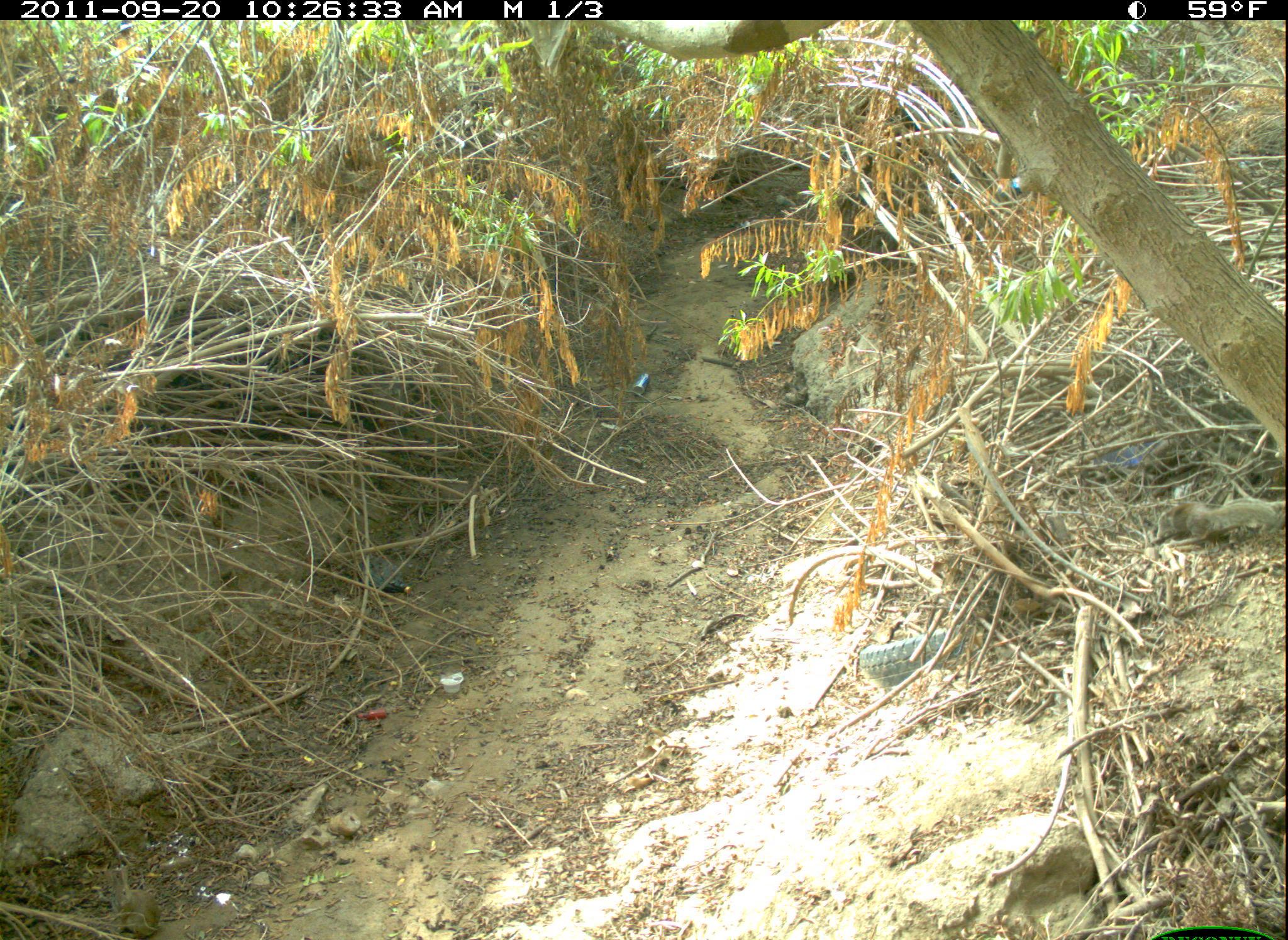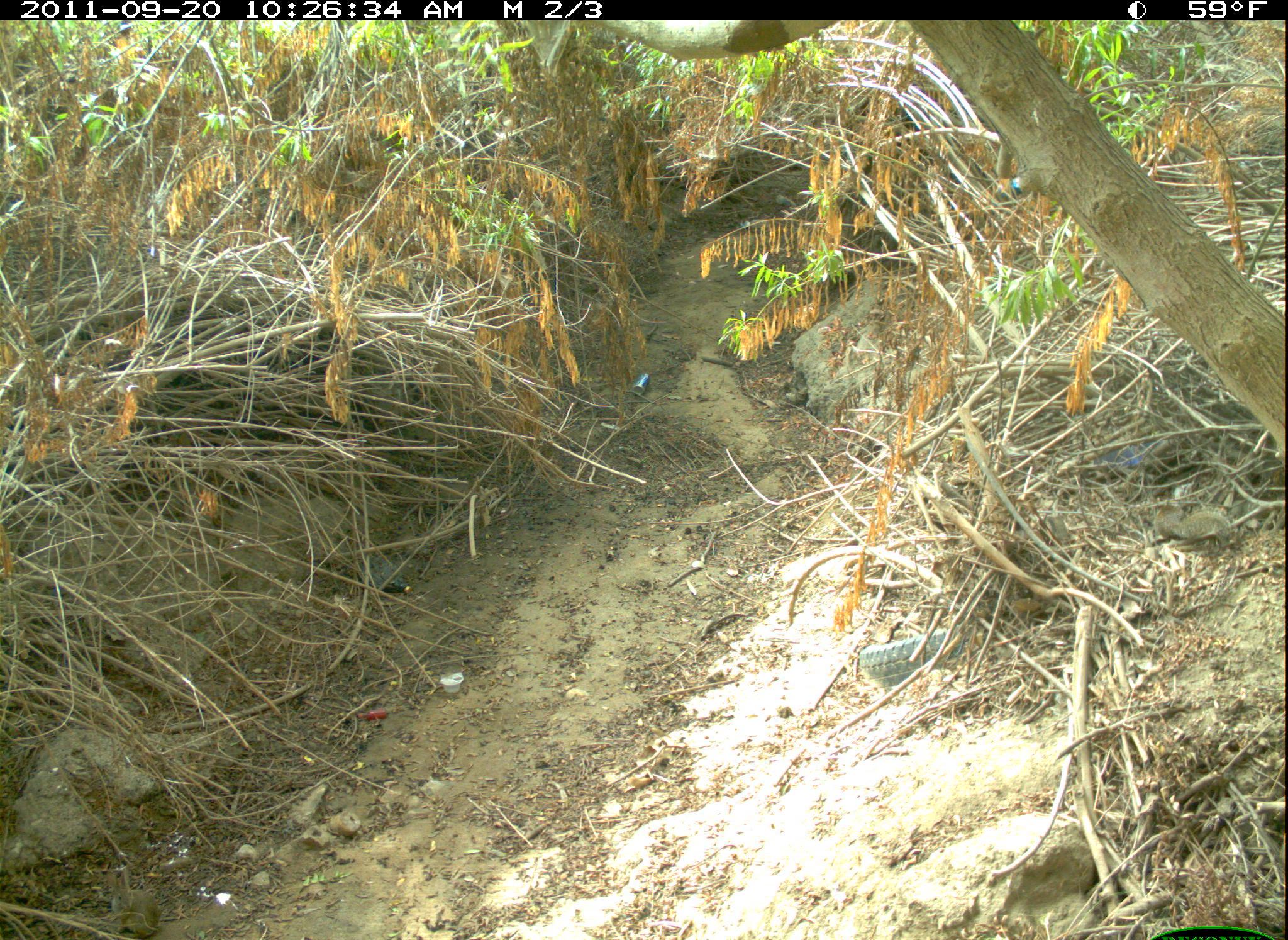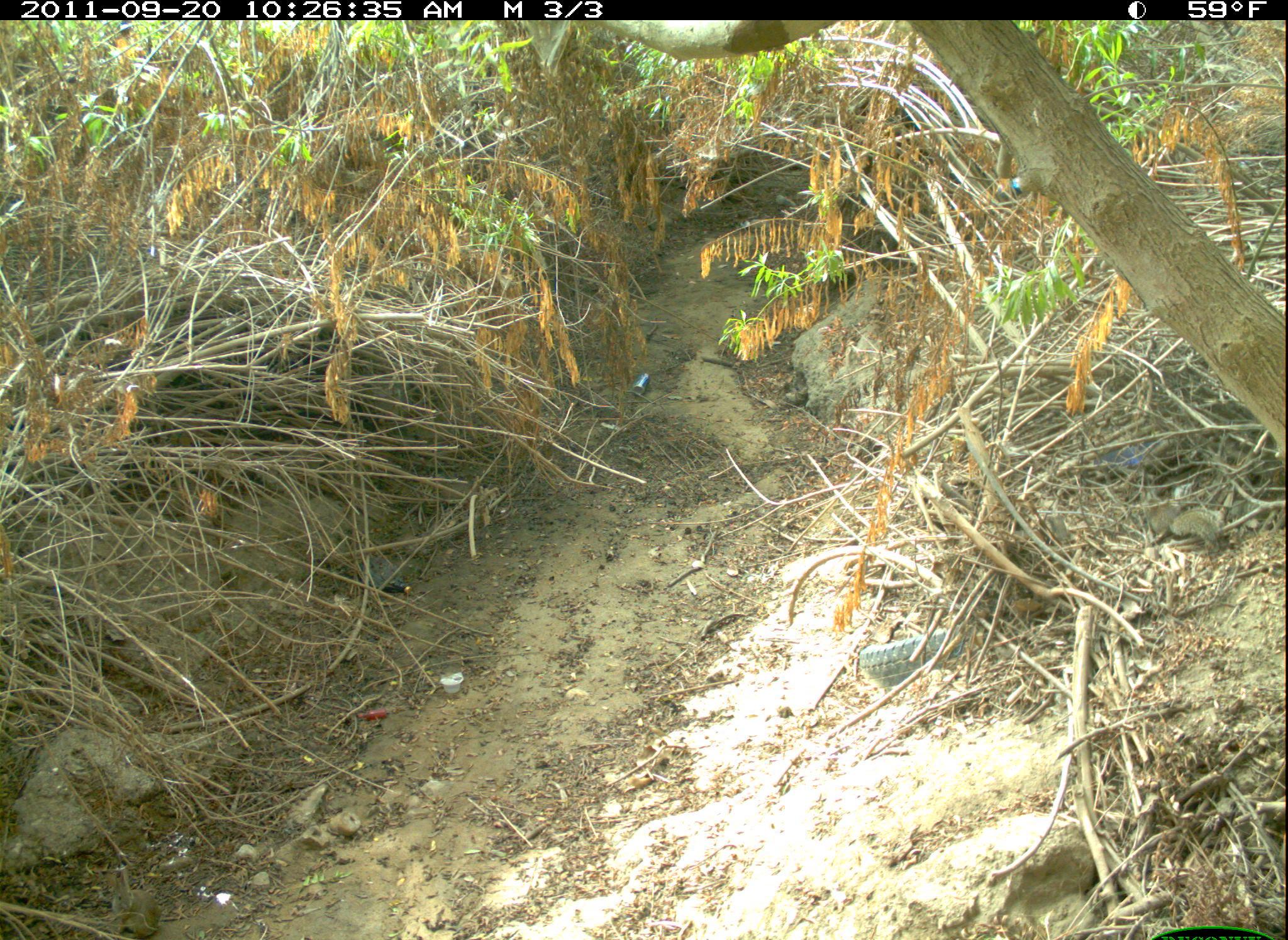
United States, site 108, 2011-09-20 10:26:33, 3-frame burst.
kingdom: Animalia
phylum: Chordata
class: Mammalia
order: Rodentia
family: Sciuridae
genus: Sciurus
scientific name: Sciurus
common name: squirrel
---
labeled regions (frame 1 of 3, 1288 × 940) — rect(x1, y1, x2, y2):
squirrel: rect(1132, 483, 1278, 556)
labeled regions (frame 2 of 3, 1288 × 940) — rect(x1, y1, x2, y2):
squirrel: rect(1141, 490, 1236, 561)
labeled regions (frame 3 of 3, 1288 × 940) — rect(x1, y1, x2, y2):
squirrel: rect(1144, 495, 1225, 550)